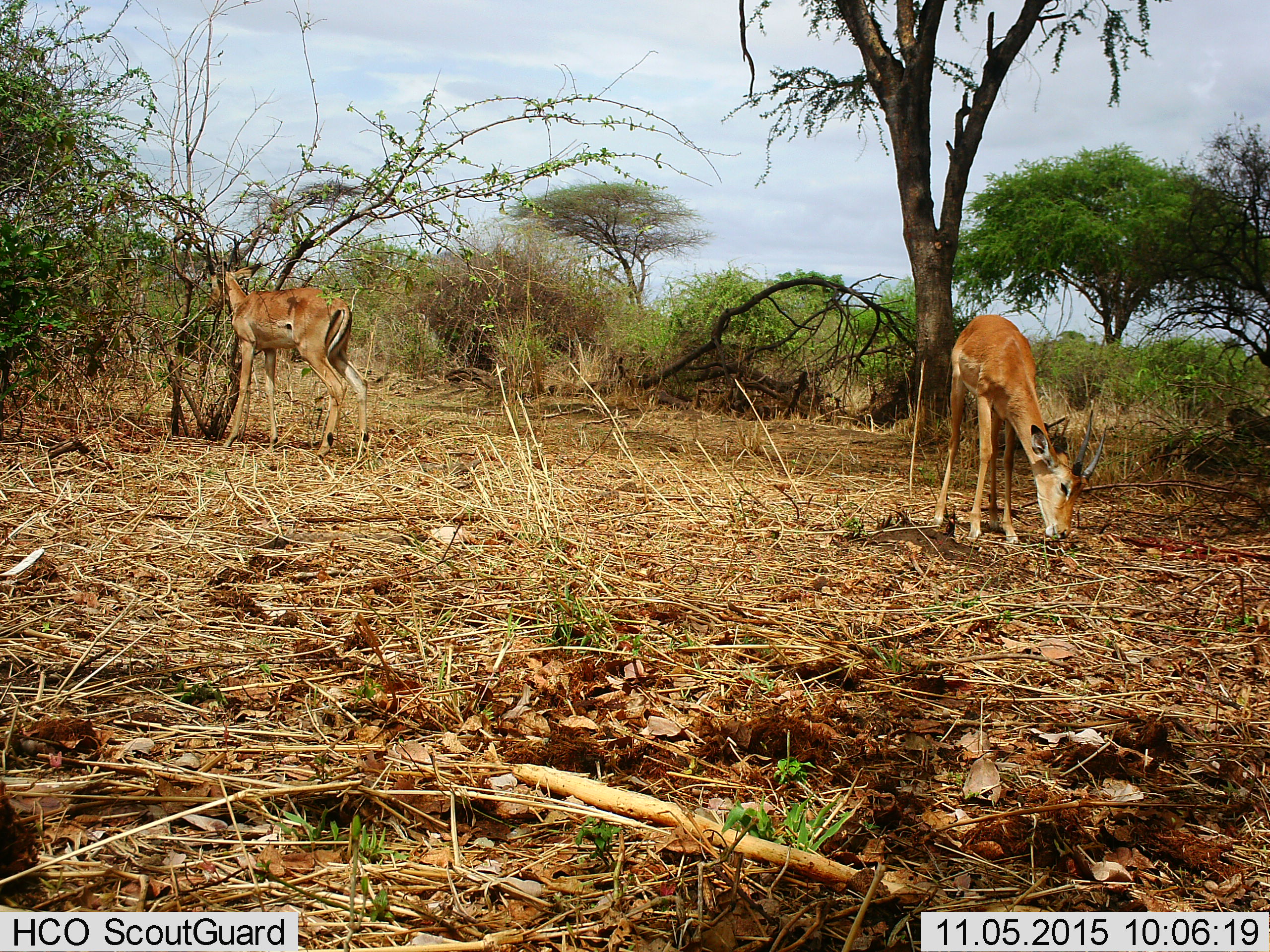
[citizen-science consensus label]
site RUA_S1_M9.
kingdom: Animalia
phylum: Chordata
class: Mammalia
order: Artiodactyla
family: Bovidae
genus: Aepyceros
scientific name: Aepyceros melampus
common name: impala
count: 2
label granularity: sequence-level